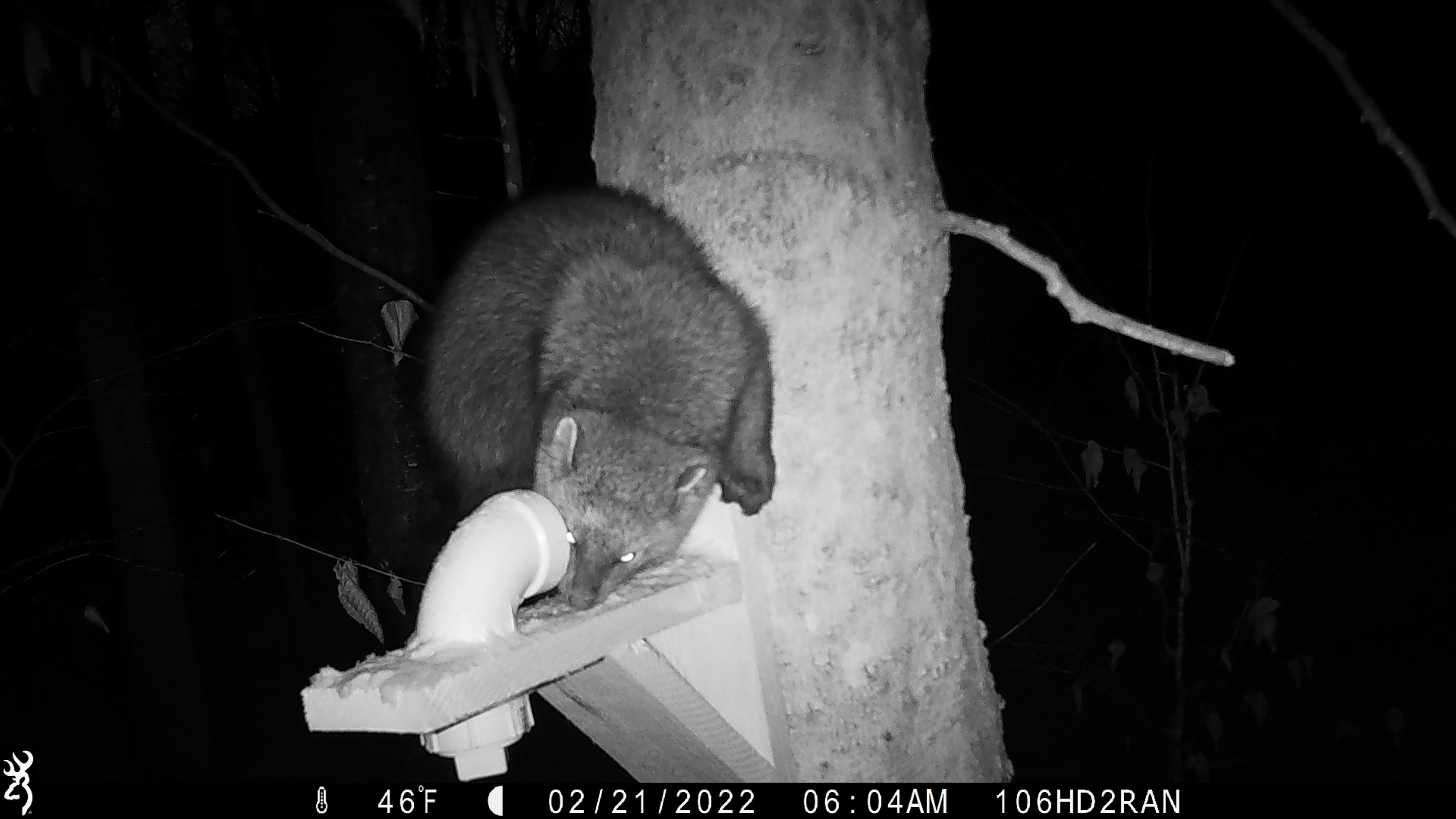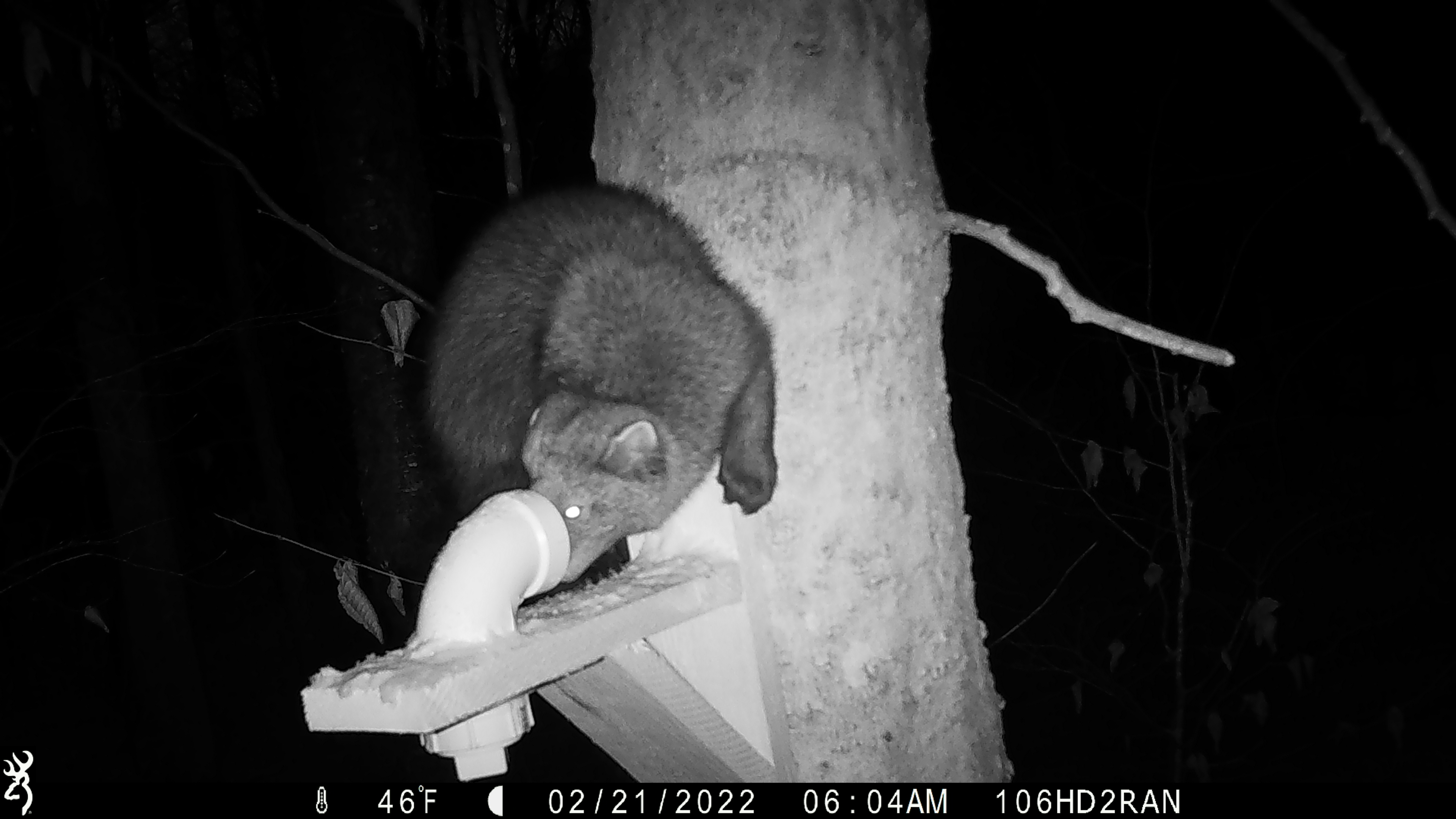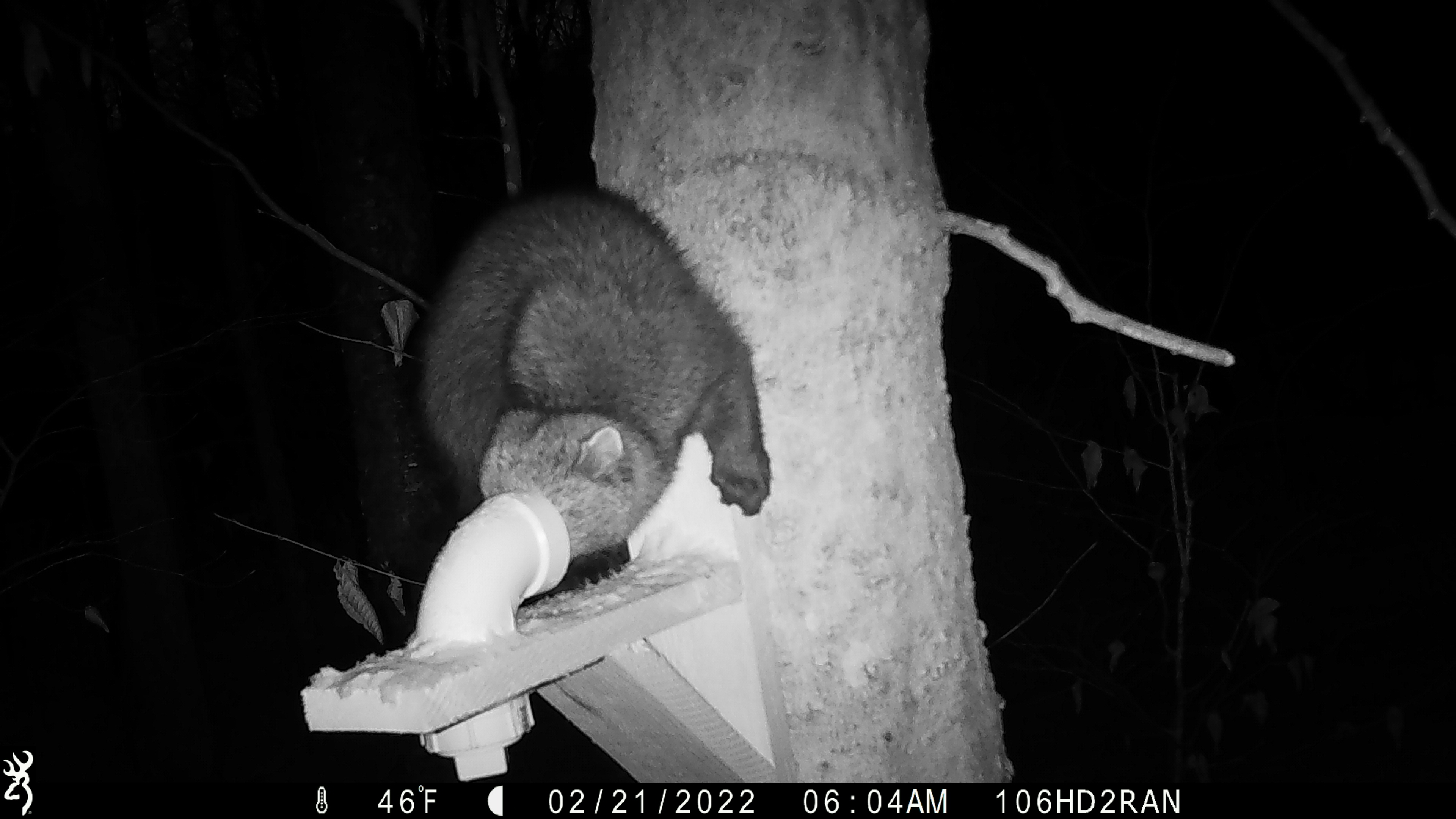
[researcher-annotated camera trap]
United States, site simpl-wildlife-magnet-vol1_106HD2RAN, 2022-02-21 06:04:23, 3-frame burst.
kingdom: Animalia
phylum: Chordata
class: Mammalia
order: Carnivora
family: Mustelidae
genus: Pekania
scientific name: Pekania pennanti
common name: fisher